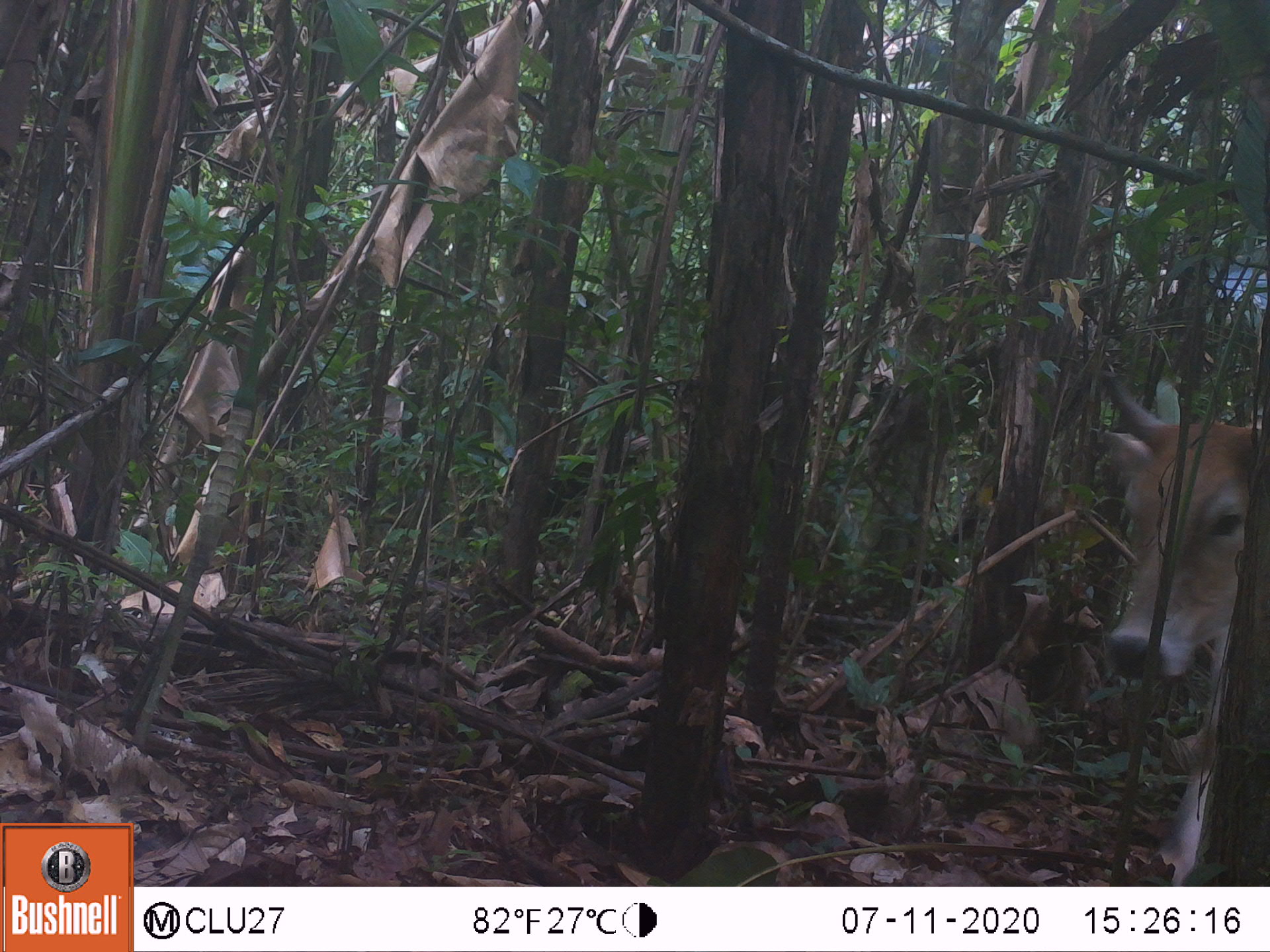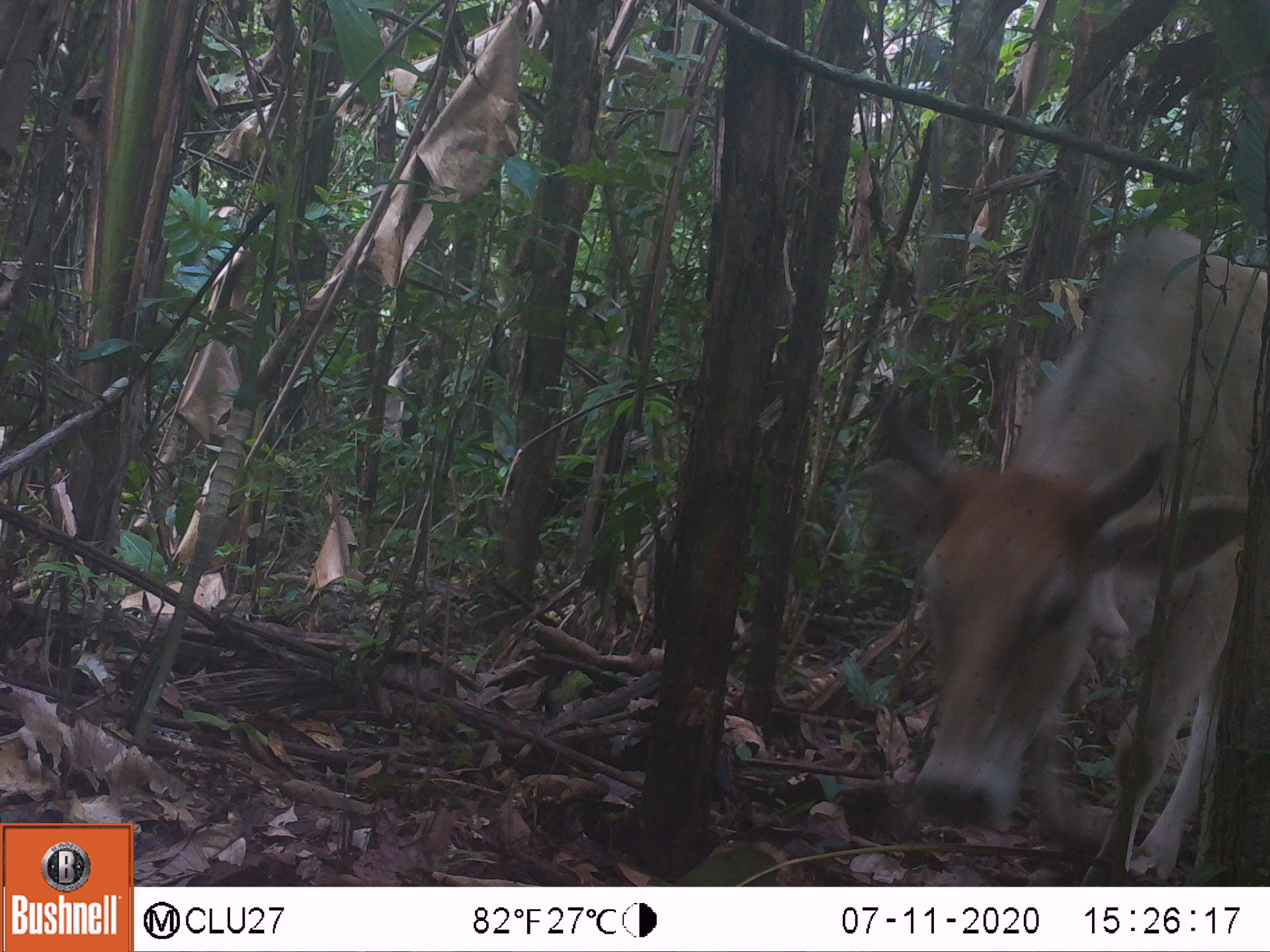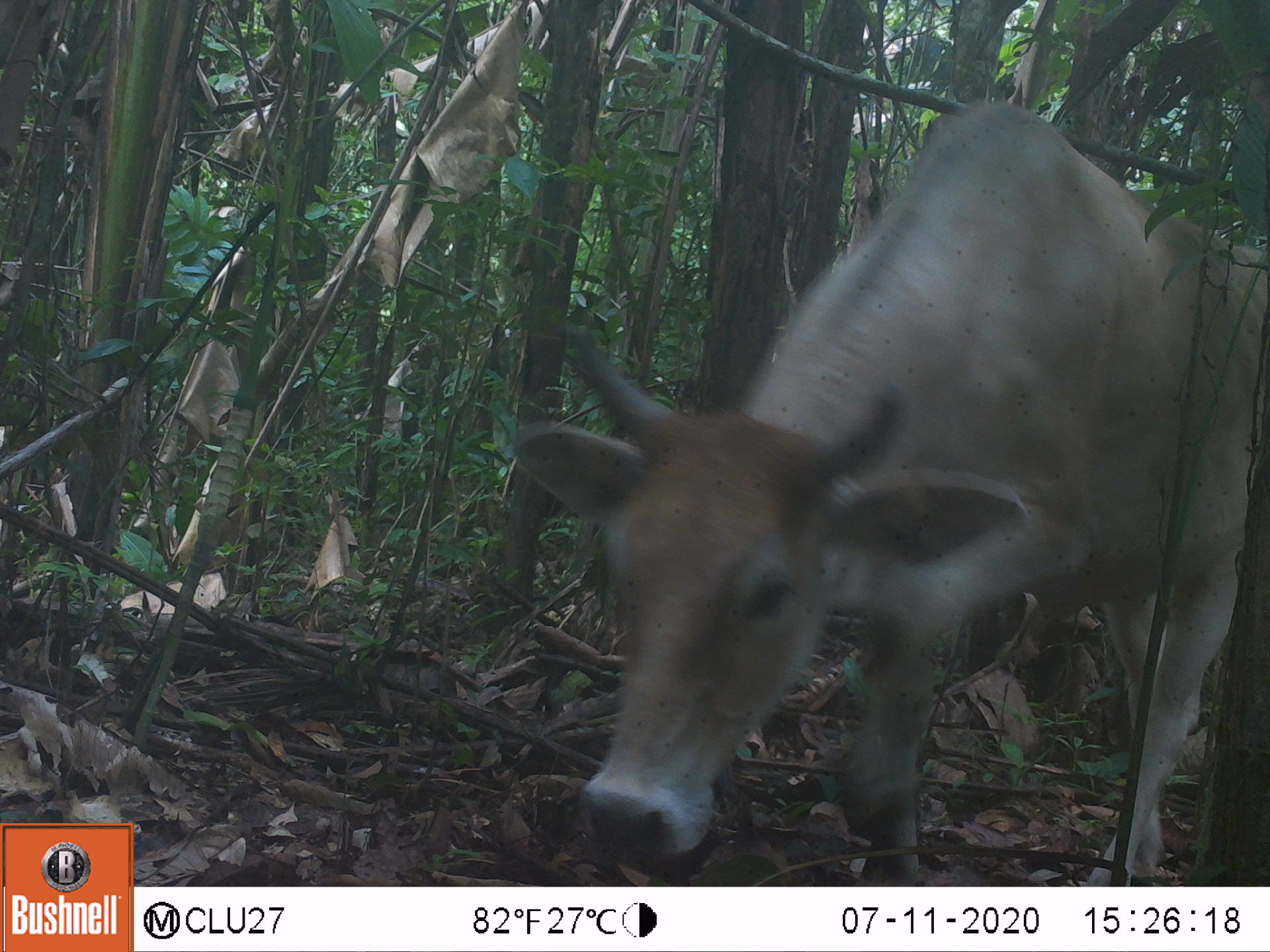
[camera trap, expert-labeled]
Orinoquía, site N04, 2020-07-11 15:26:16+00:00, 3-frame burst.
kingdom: Animalia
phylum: Chordata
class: Mammalia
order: Artiodactyla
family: Bovidae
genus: Bos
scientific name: Bos taurus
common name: cow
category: cattle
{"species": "cattle (cow) (Bos taurus)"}